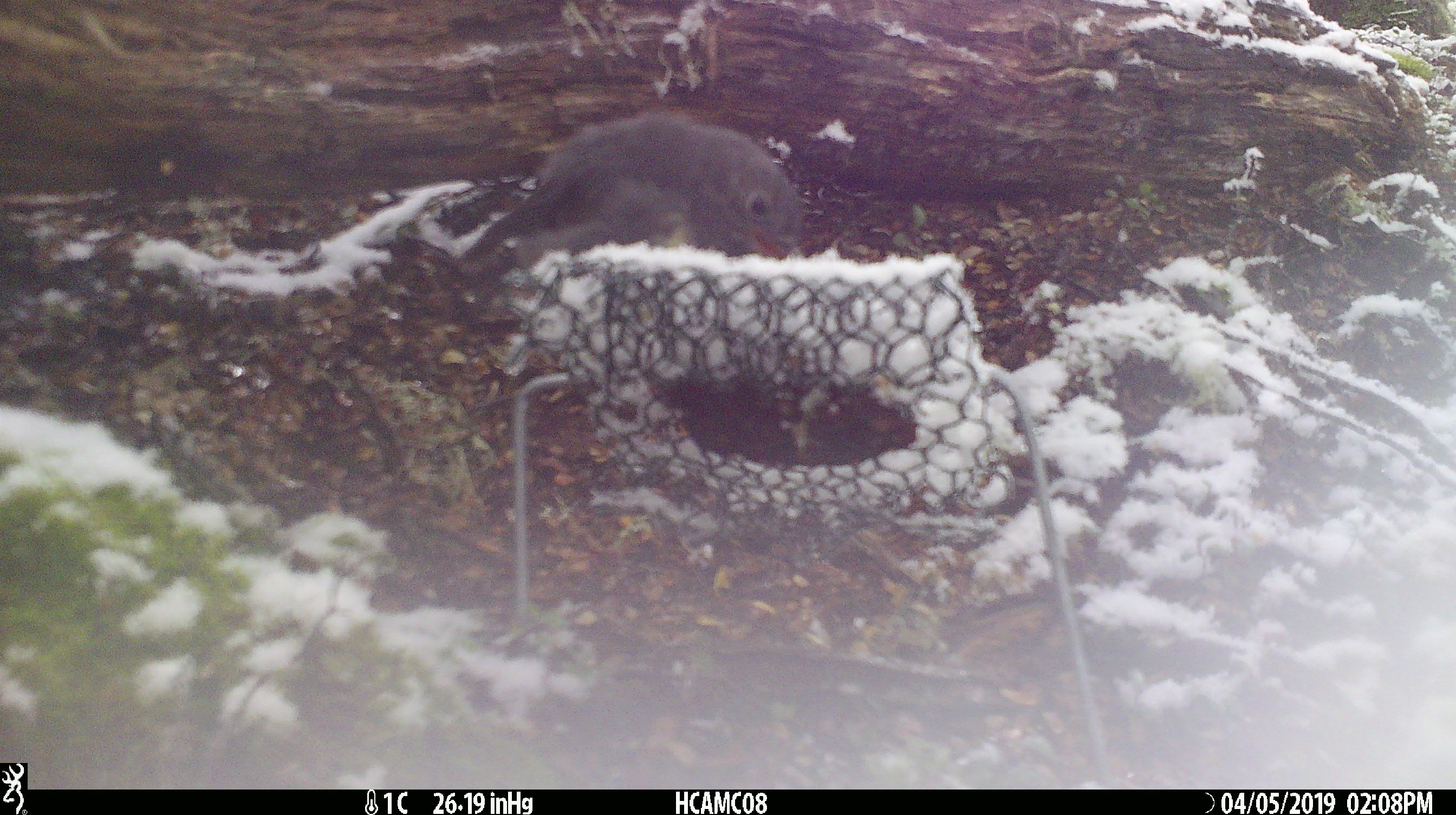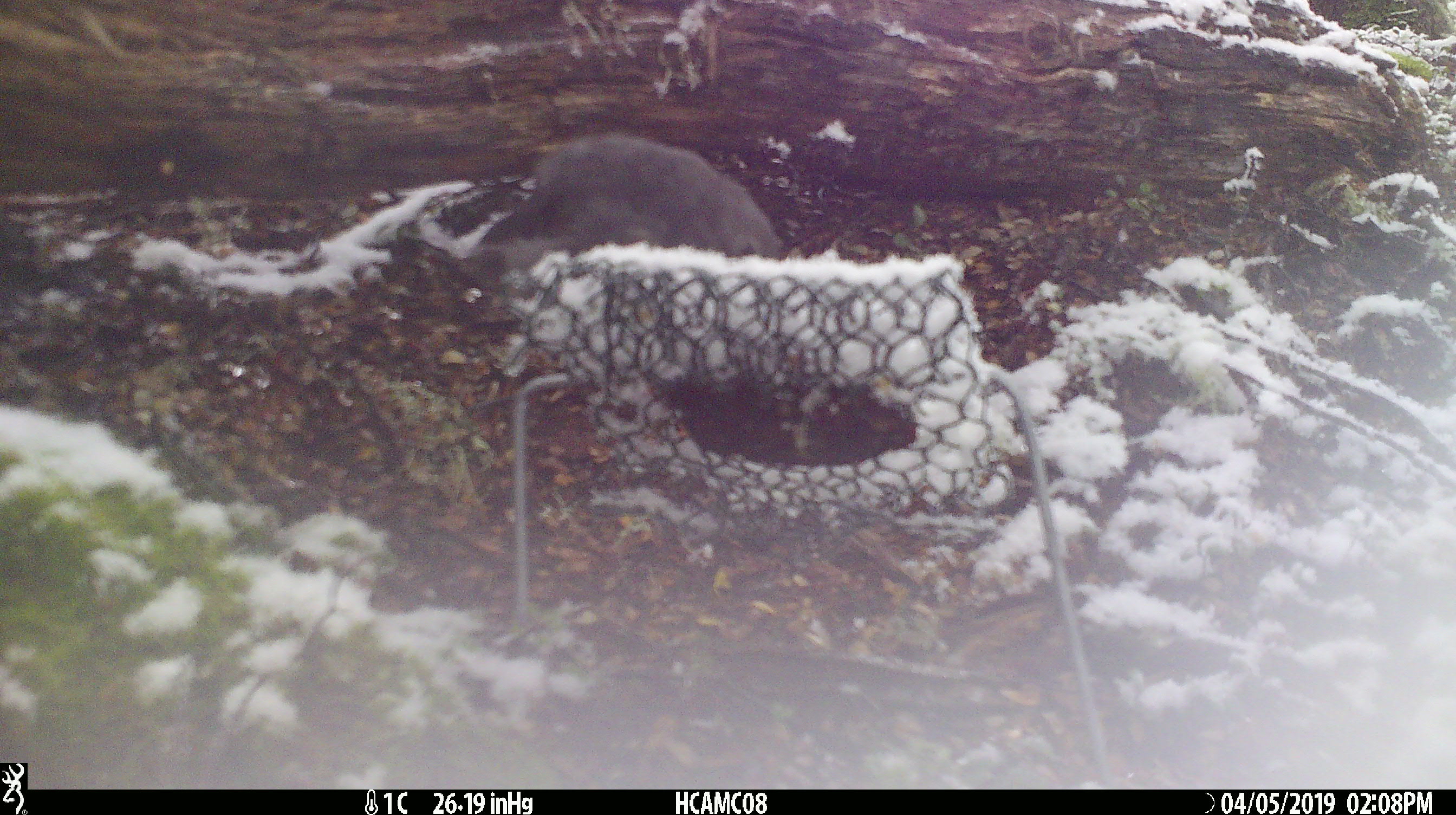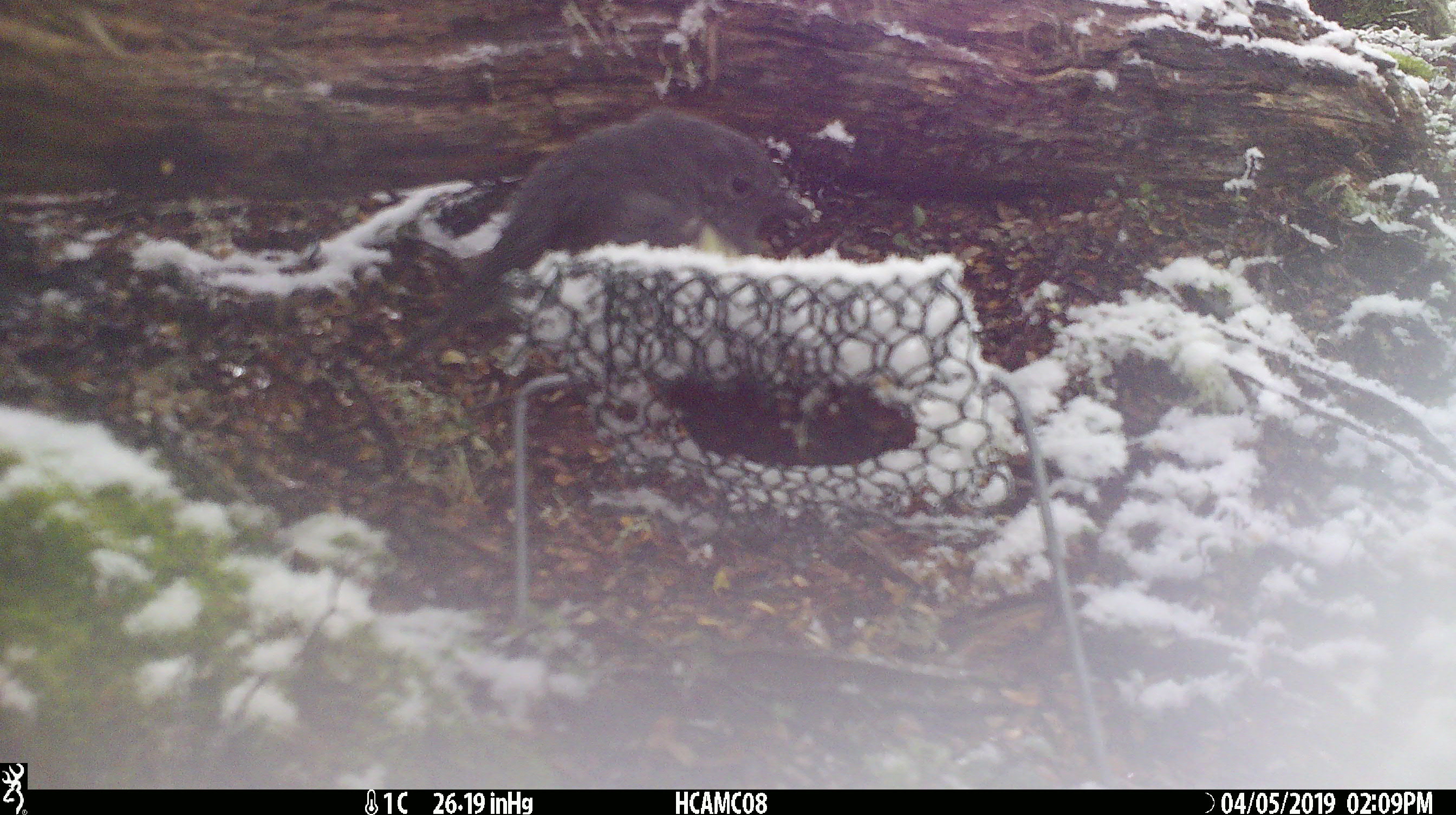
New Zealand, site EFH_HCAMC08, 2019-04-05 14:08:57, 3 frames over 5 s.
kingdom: Animalia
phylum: Chordata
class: Aves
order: Passeriformes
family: Petroicidae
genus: Petroica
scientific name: Petroica australis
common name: new zealand robin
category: robin